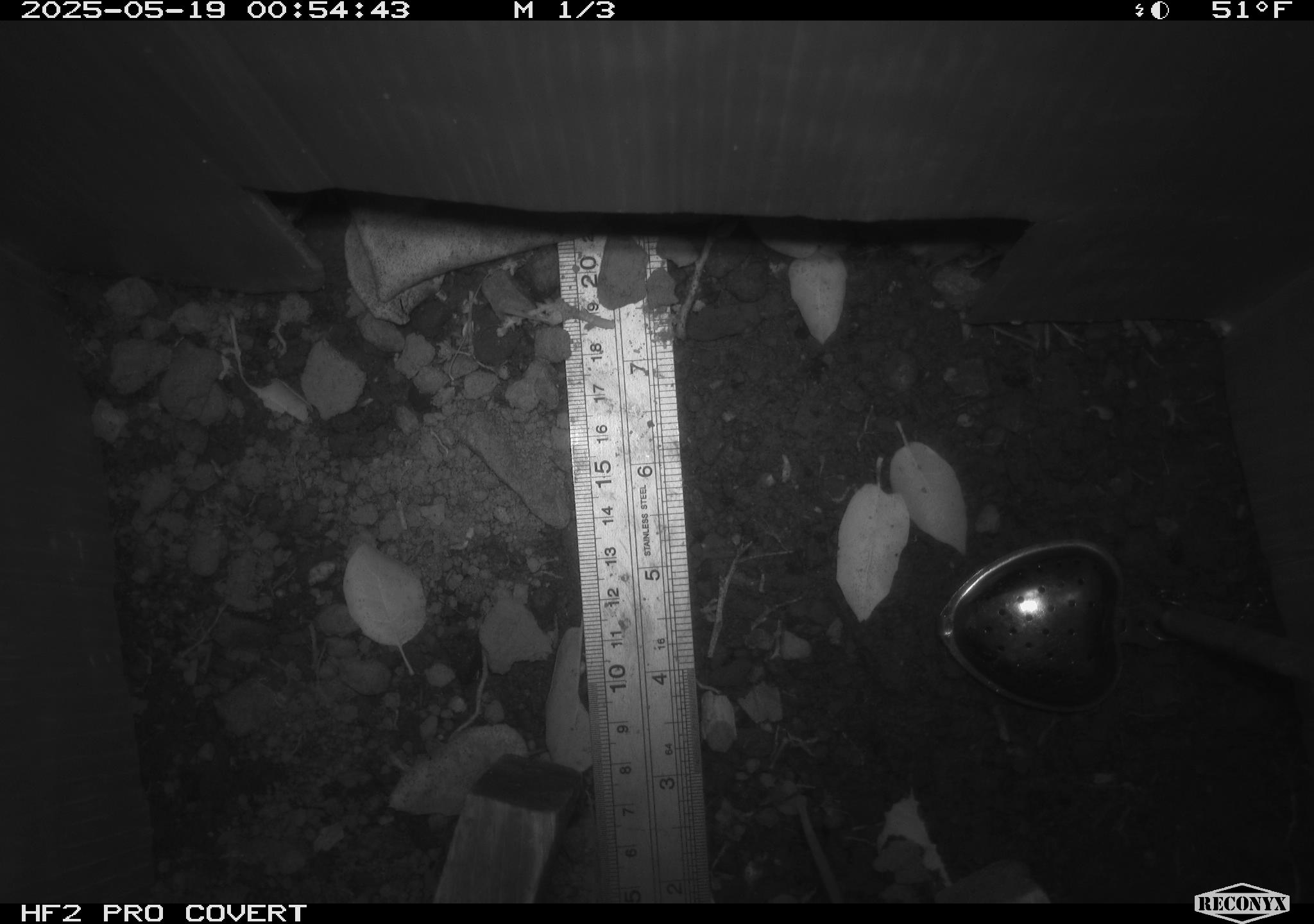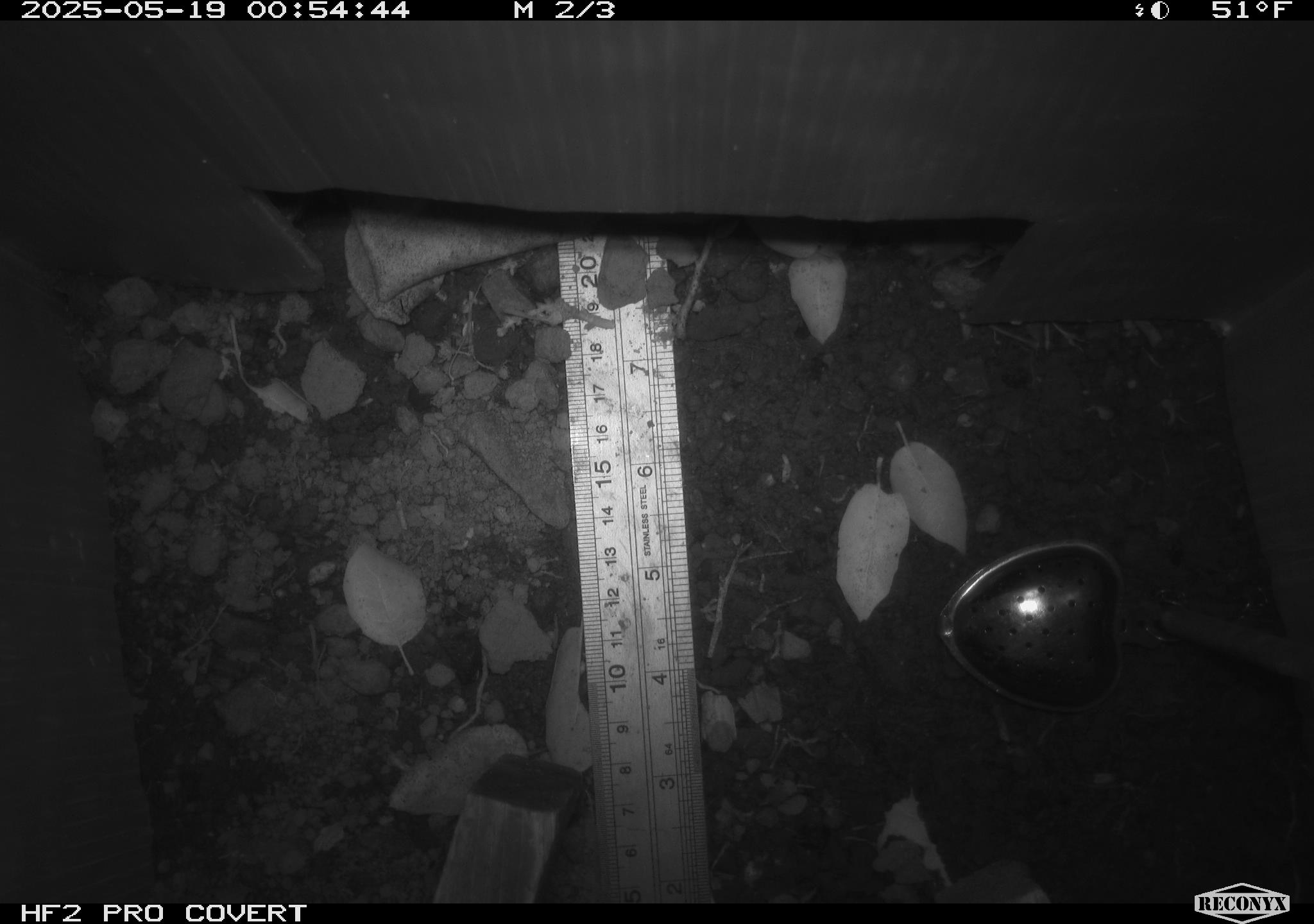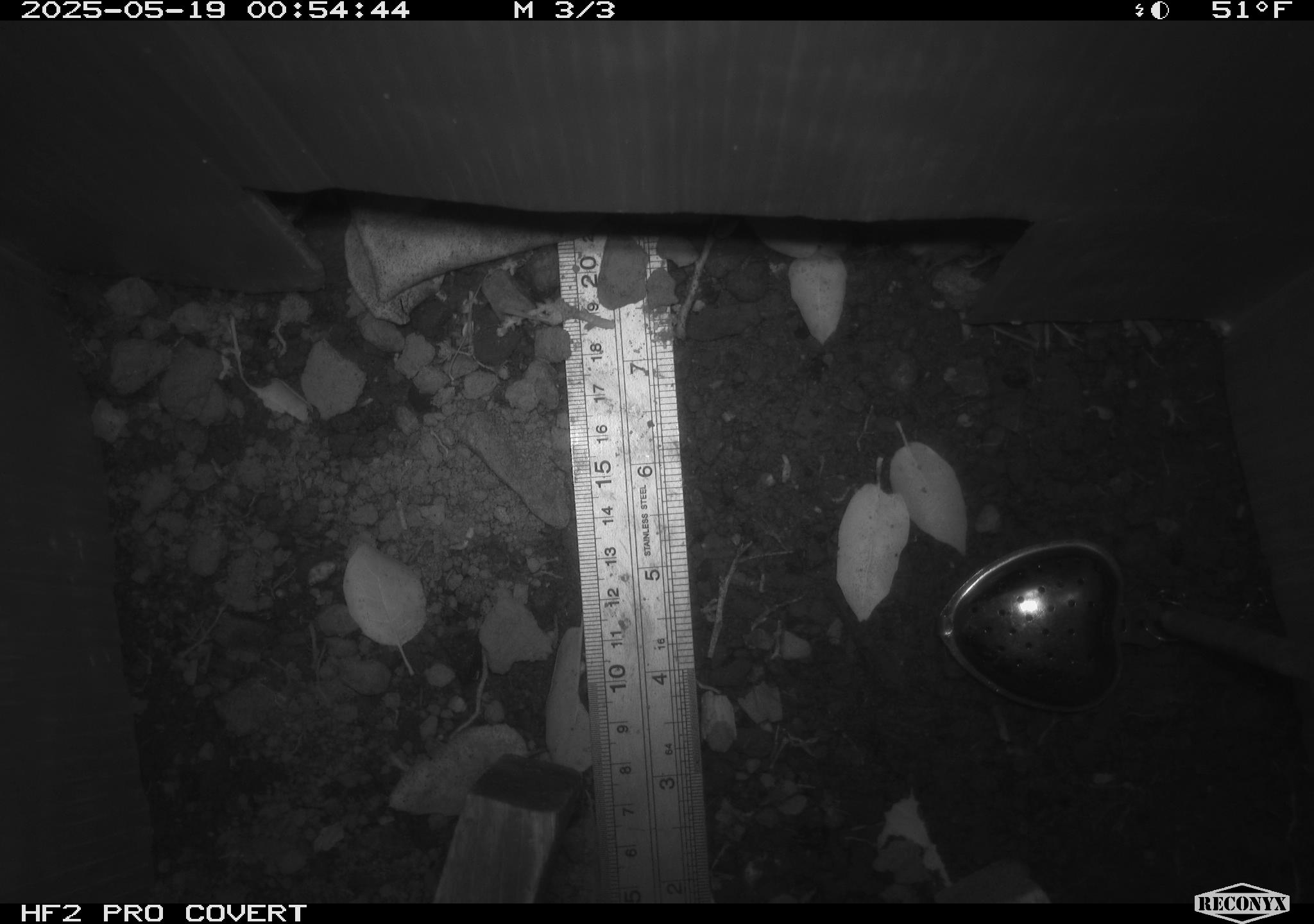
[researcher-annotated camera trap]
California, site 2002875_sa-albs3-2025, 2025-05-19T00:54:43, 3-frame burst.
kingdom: Animalia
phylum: Chordata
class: Mammalia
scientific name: Mammalia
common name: small mammal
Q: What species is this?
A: Small mammal (Mammalia).